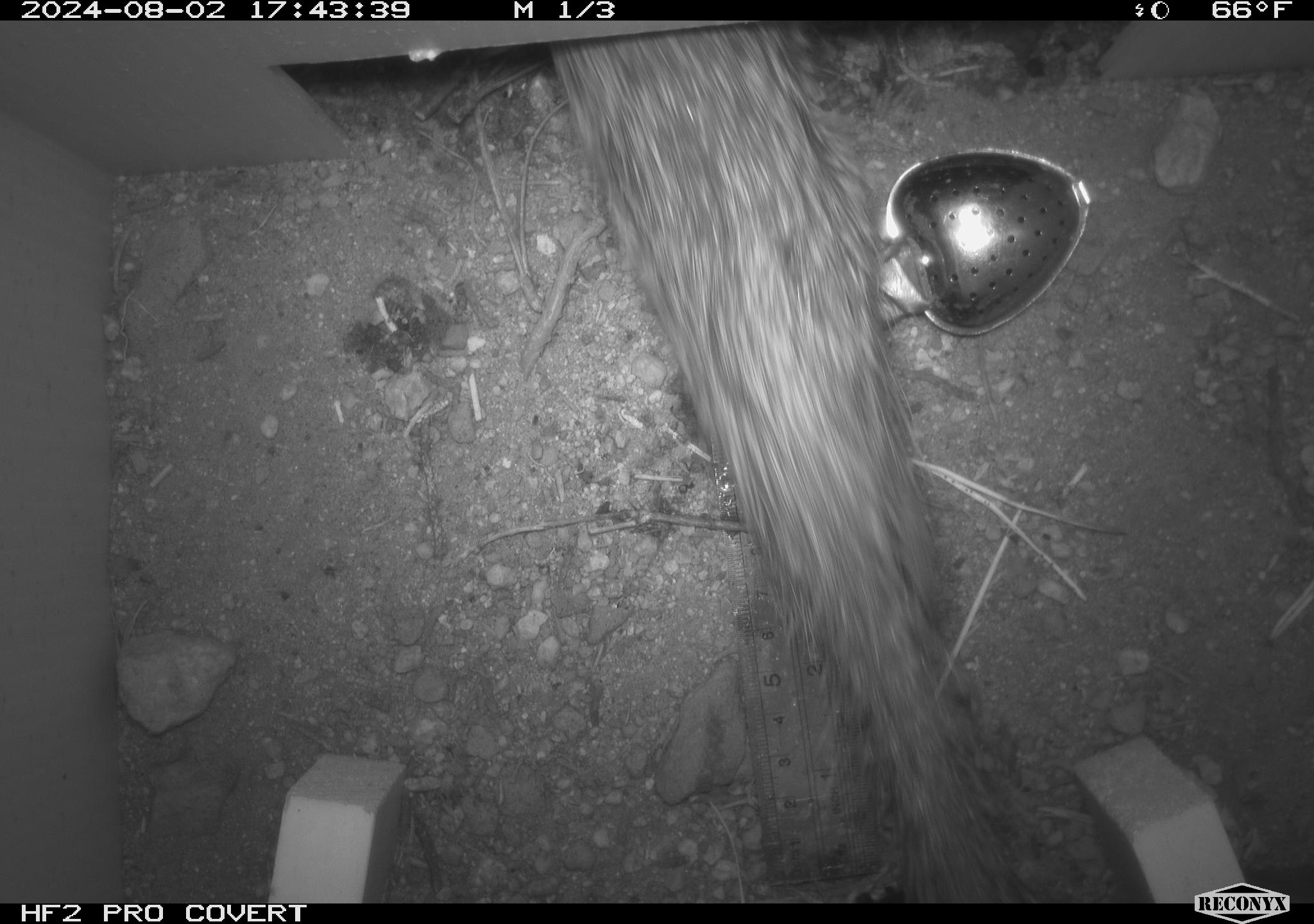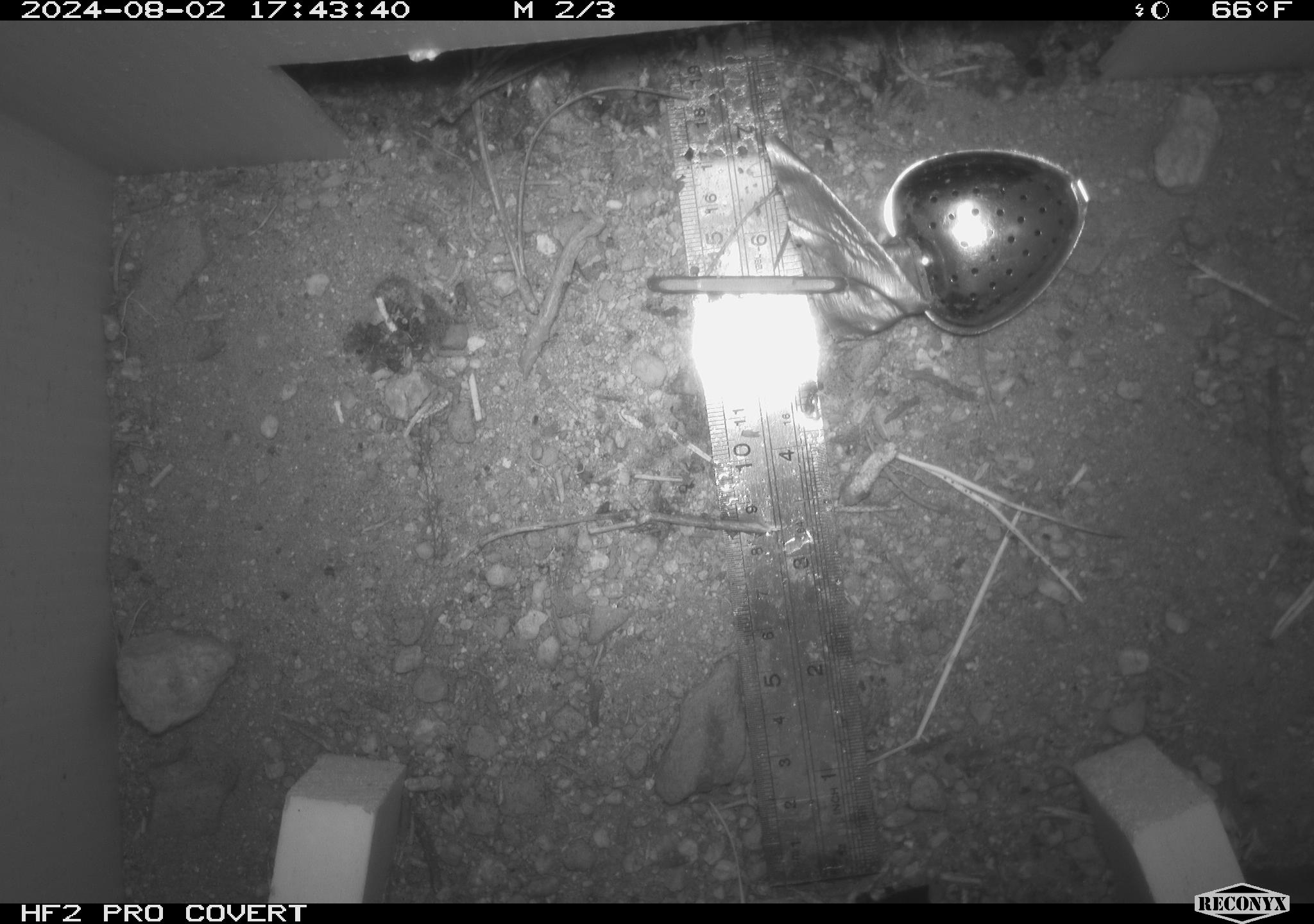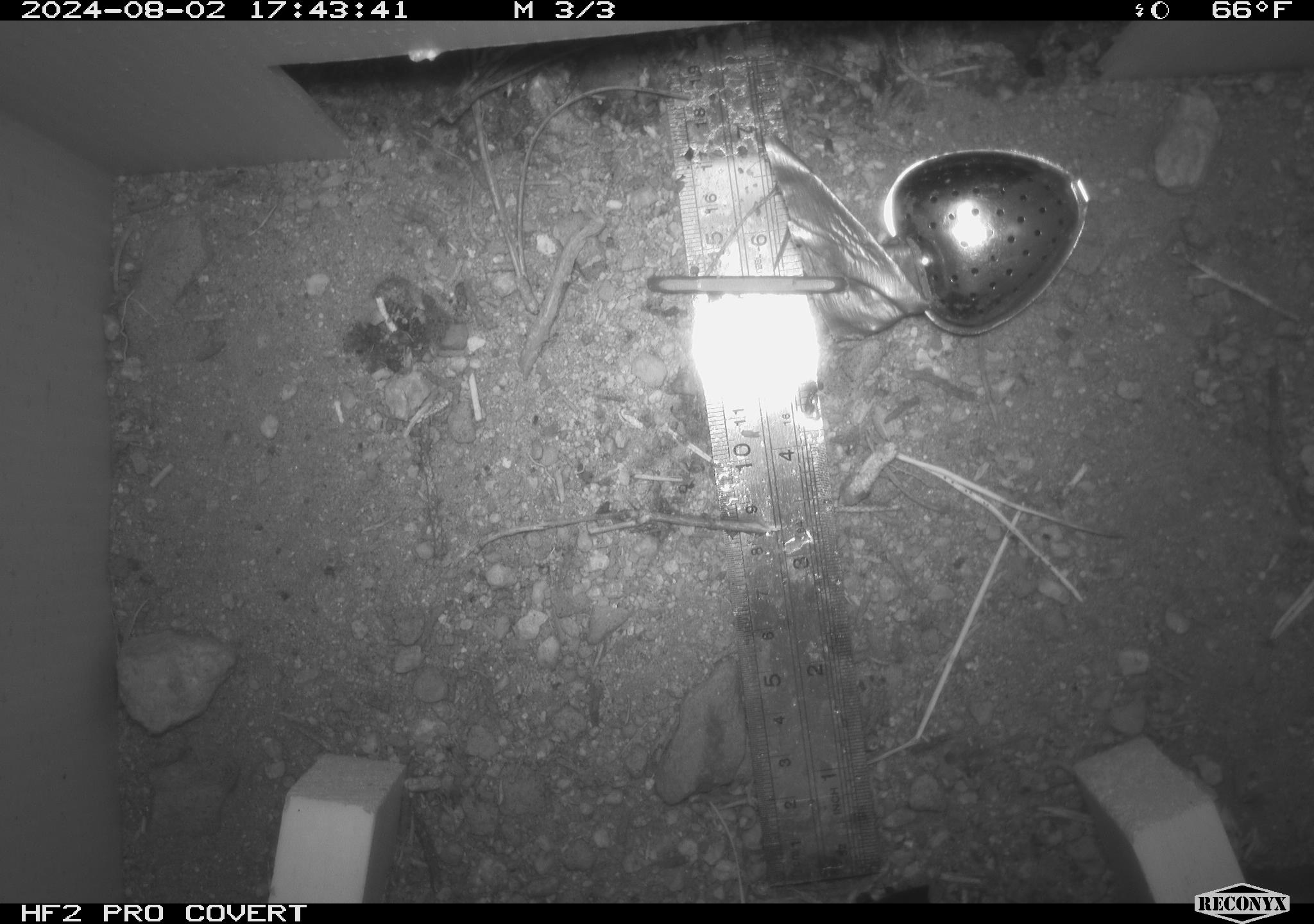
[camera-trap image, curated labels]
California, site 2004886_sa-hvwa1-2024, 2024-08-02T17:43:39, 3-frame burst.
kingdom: Animalia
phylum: Chordata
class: Mammalia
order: Rodentia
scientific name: Rodentia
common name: rodent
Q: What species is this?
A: Rodent (Rodentia).